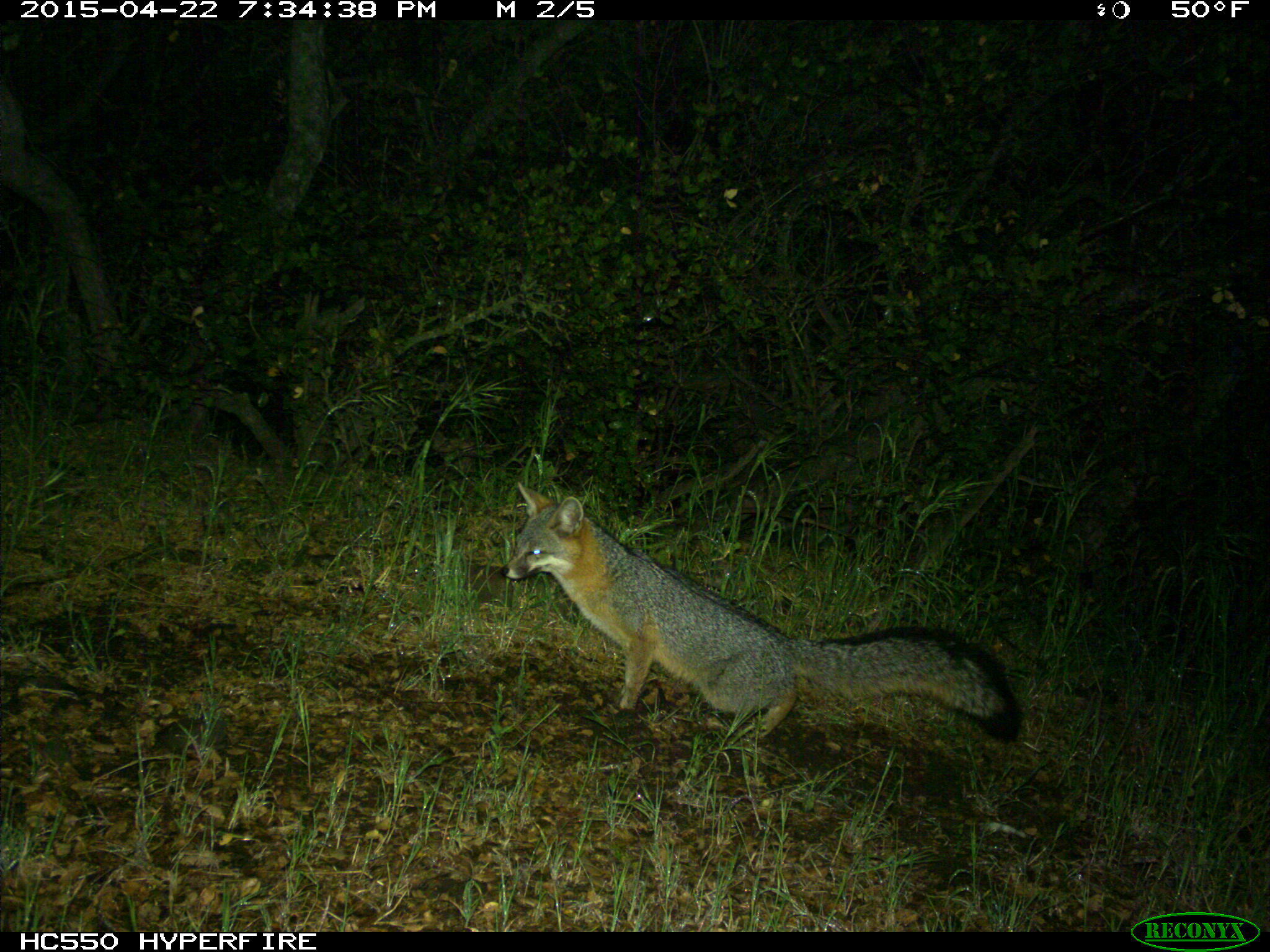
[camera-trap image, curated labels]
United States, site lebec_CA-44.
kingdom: Animalia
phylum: Chordata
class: Mammalia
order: Carnivora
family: Canidae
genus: Urocyon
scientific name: Urocyon cinereoargenteus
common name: gray fox